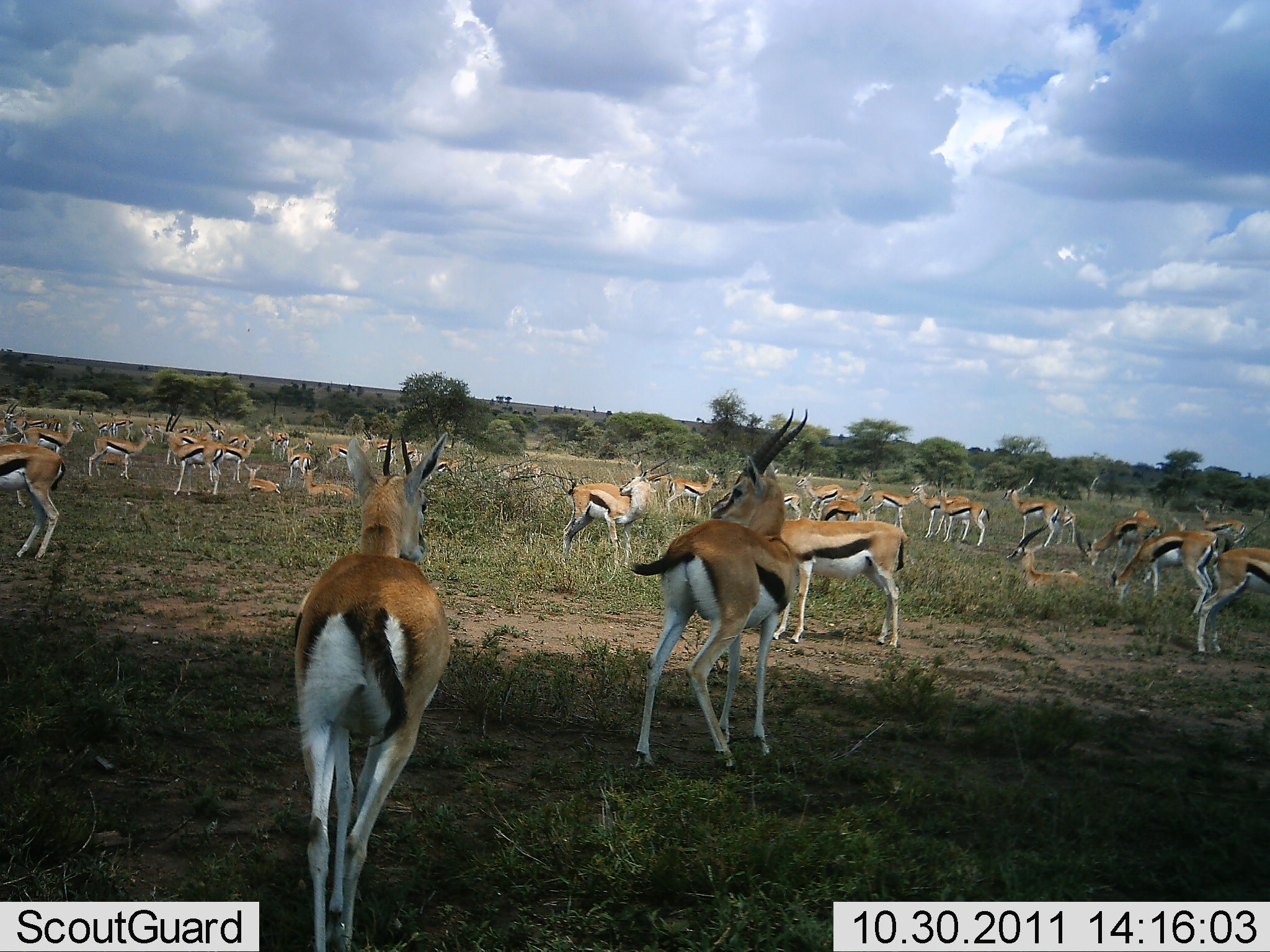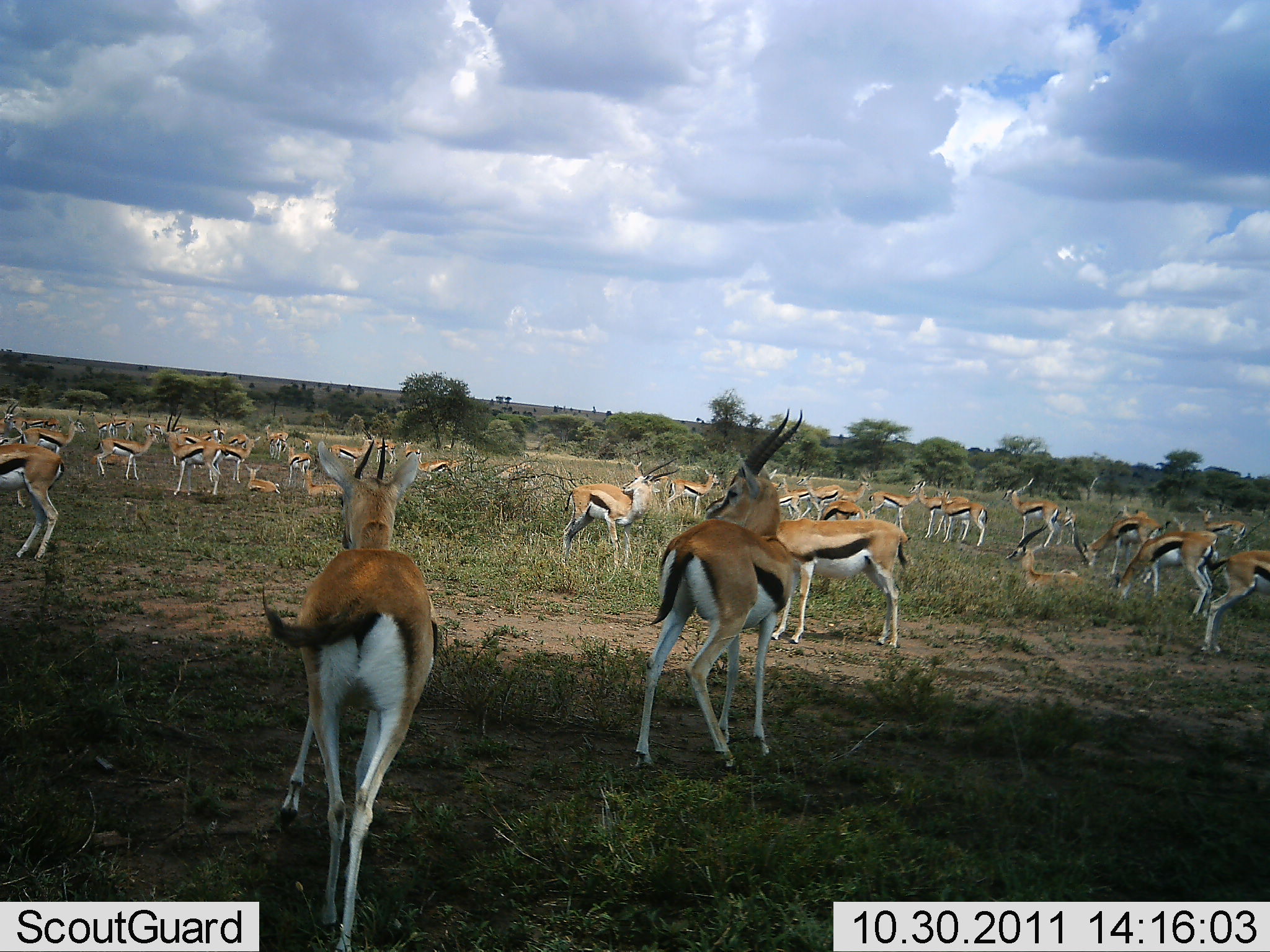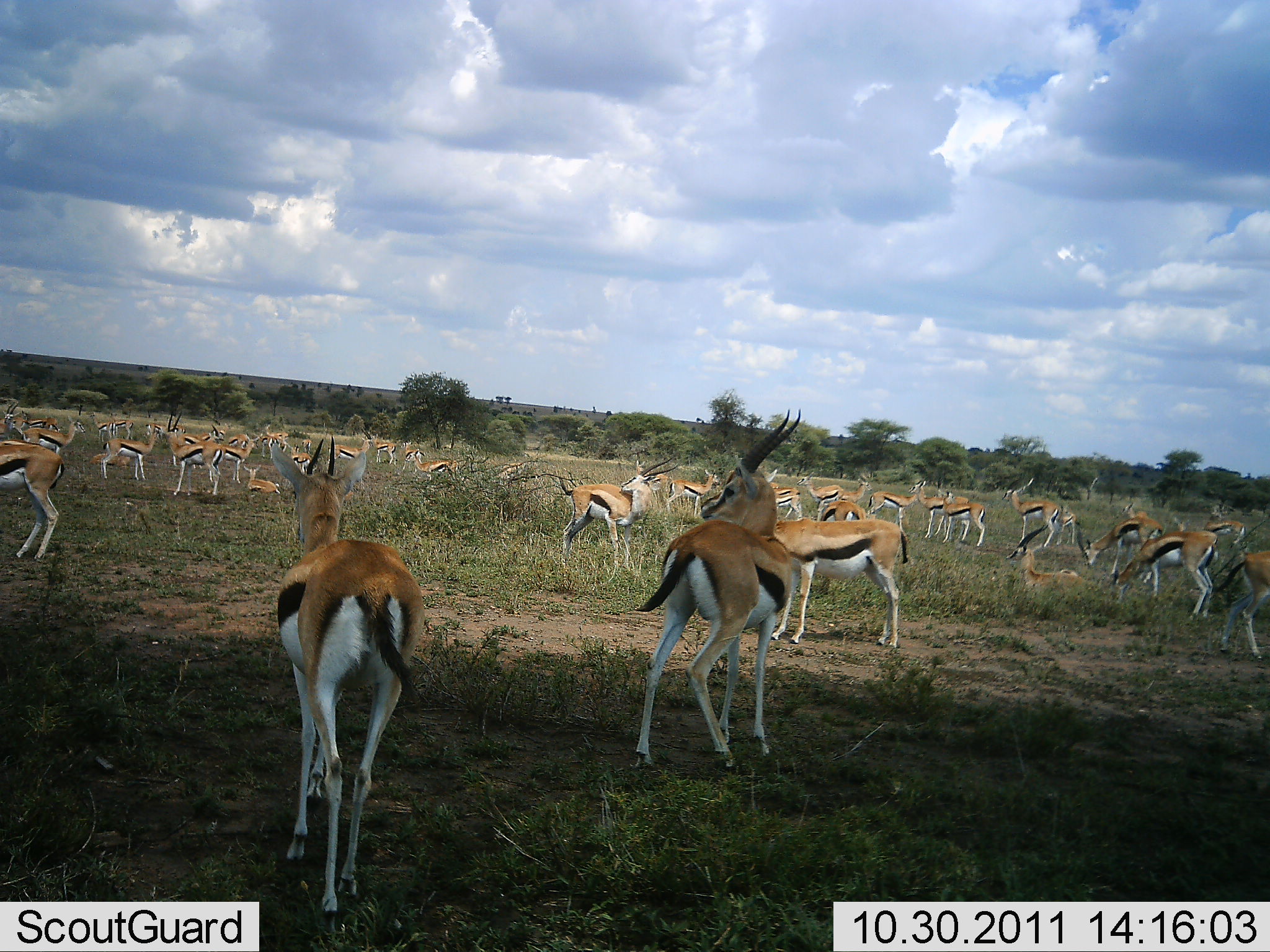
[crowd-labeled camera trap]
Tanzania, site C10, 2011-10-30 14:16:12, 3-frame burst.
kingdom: Animalia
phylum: Chordata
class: Mammalia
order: Artiodactyla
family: Bovidae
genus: Eudorcas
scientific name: Eudorcas thomsonii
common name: thomson's gazelle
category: gazellethomsons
Gazellethomsons (thomson's gazelle) (Eudorcas thomsonii), count 11-50. Behavior (volunteer vote fractions): standing 92%, resting 31%, moving 23%, interacting 15%. Young present (vote fraction): 0%. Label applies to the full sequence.